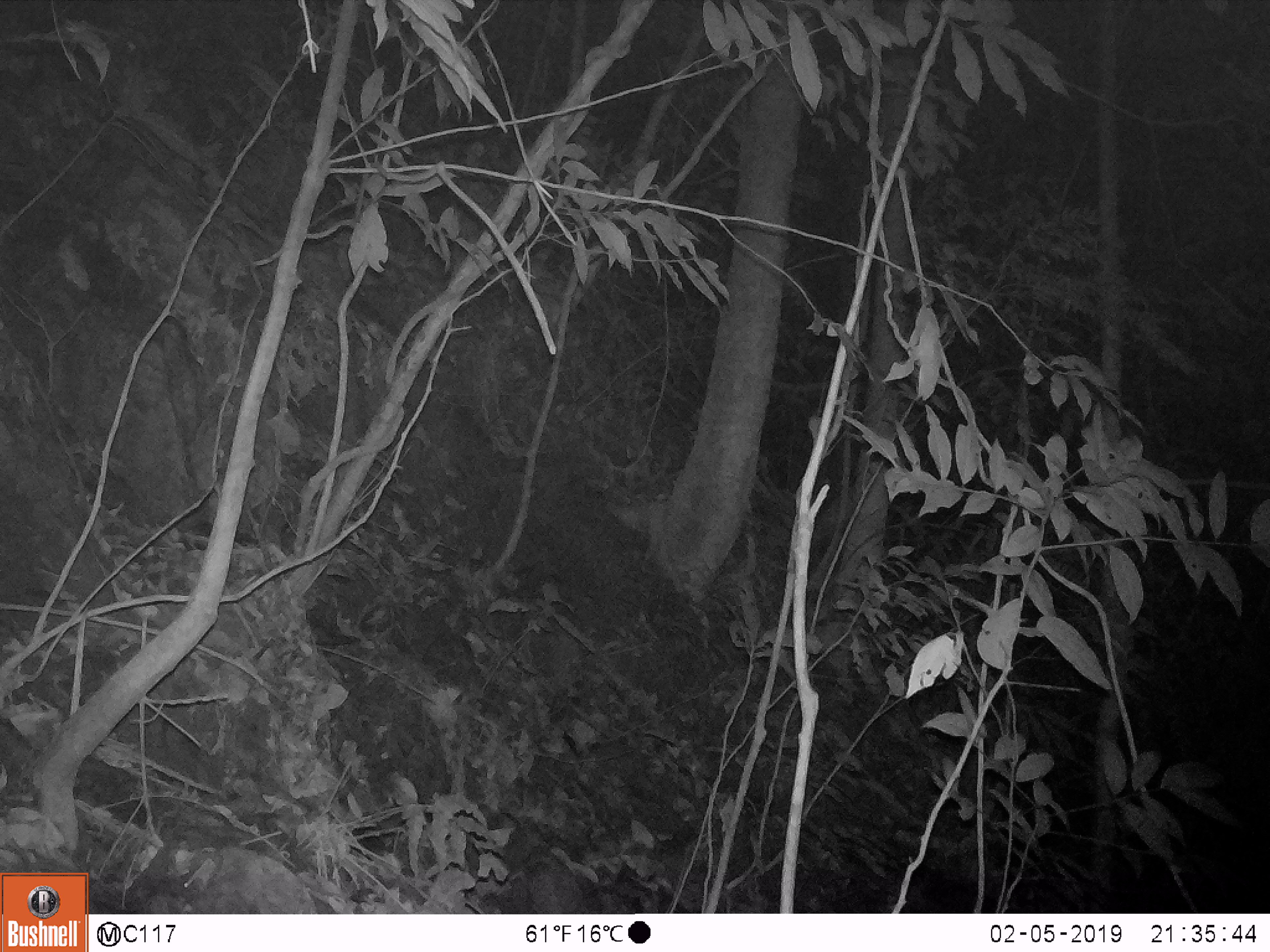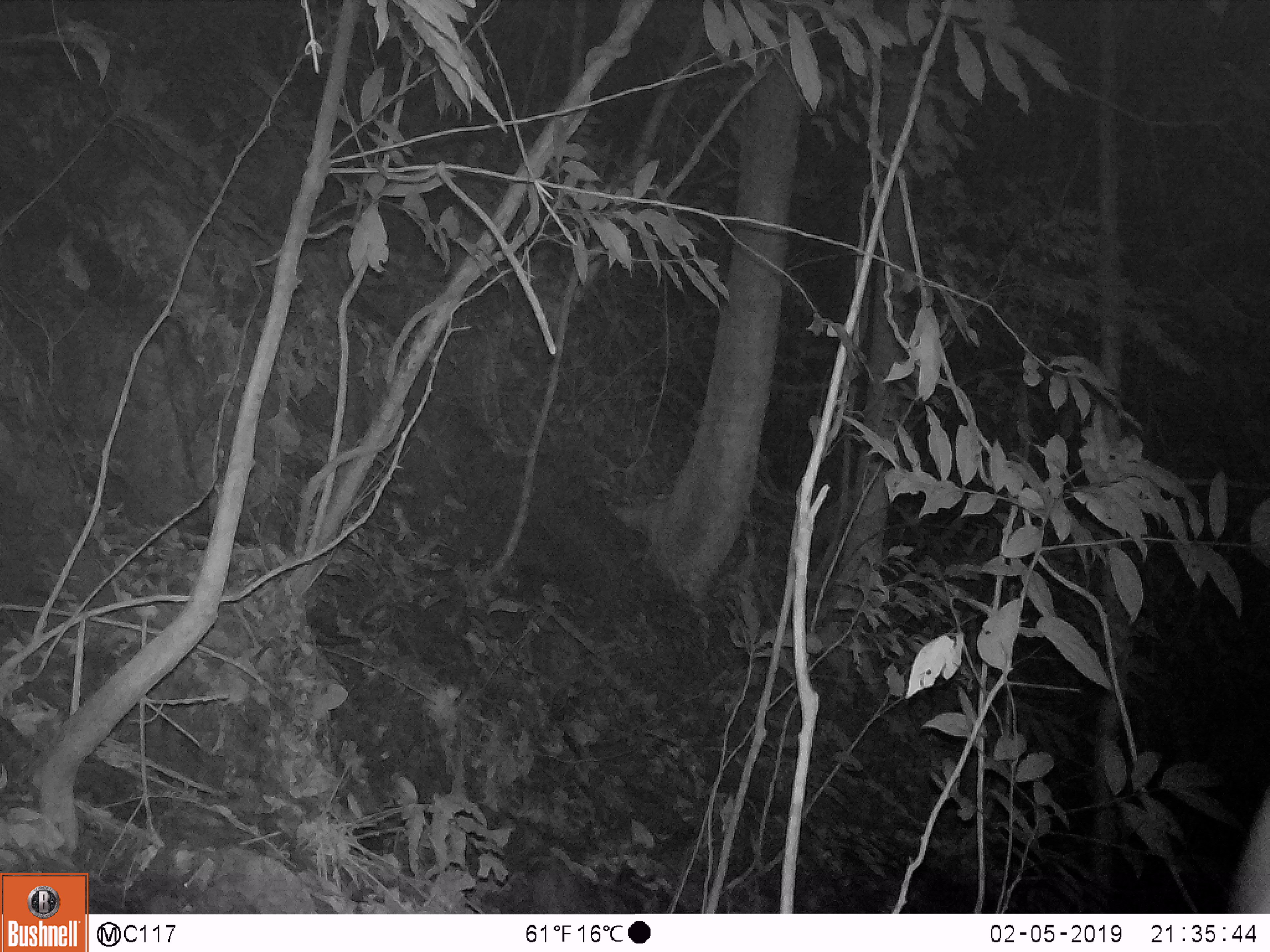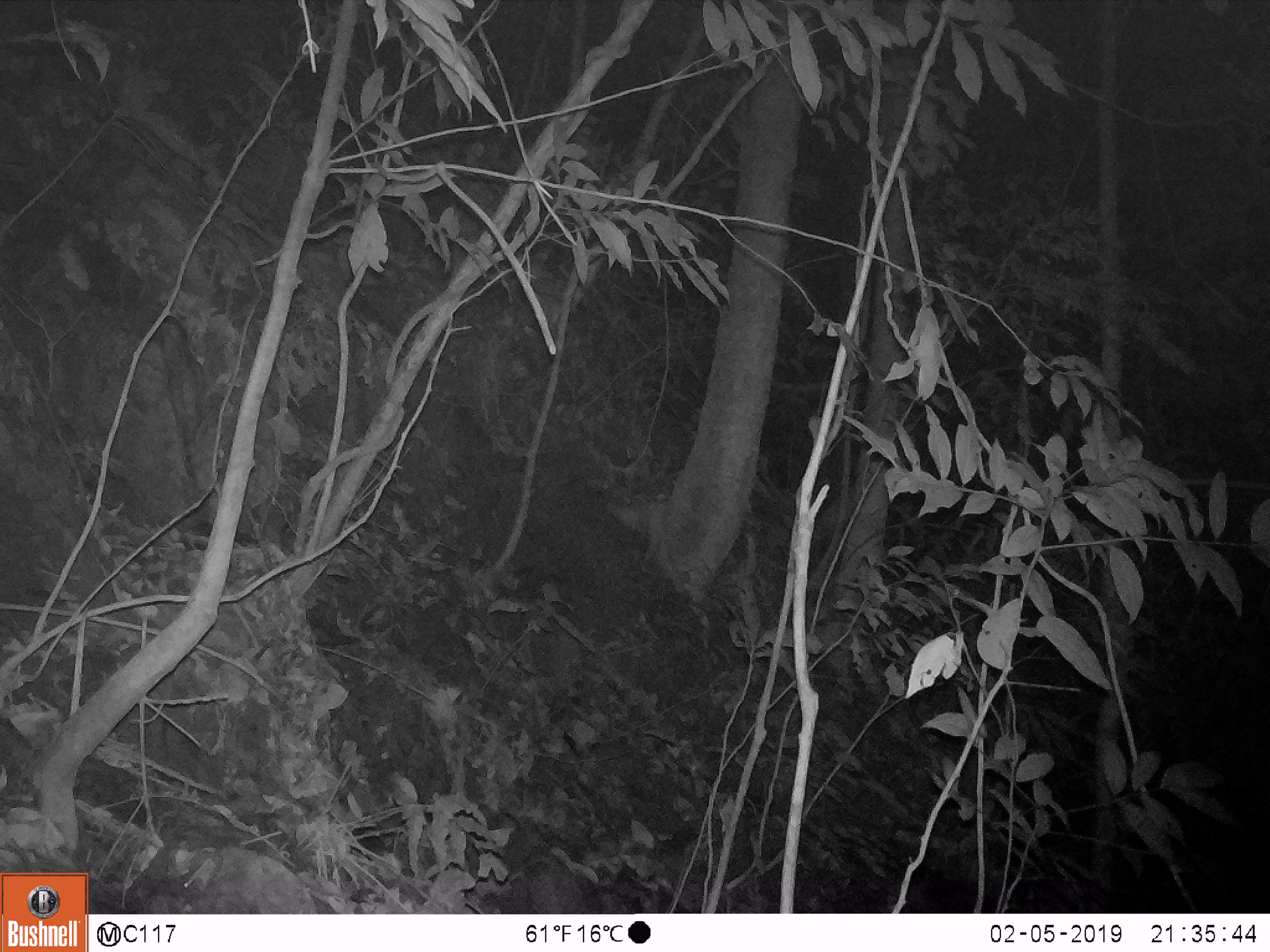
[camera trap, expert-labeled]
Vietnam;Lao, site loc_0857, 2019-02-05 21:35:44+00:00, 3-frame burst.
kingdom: Animalia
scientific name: Animalia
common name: animal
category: unidentified animal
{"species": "unidentified animal (animal) (Animalia)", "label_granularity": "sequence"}